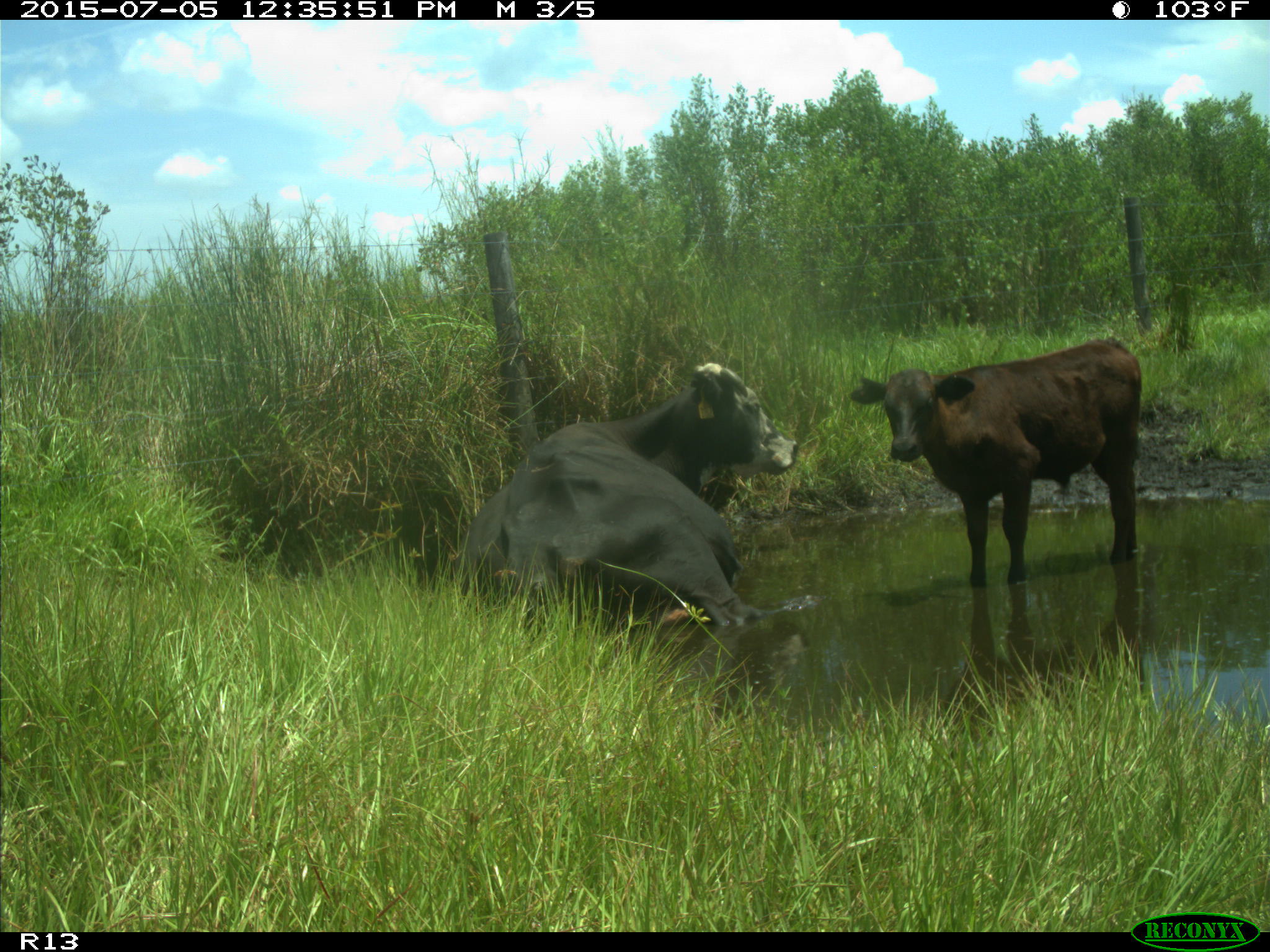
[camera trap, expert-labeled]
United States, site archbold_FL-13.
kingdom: Animalia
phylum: Chordata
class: Mammalia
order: Artiodactyla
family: Bovidae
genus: Bos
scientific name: Bos taurus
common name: domestic cow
Bos taurus (domestic cow).